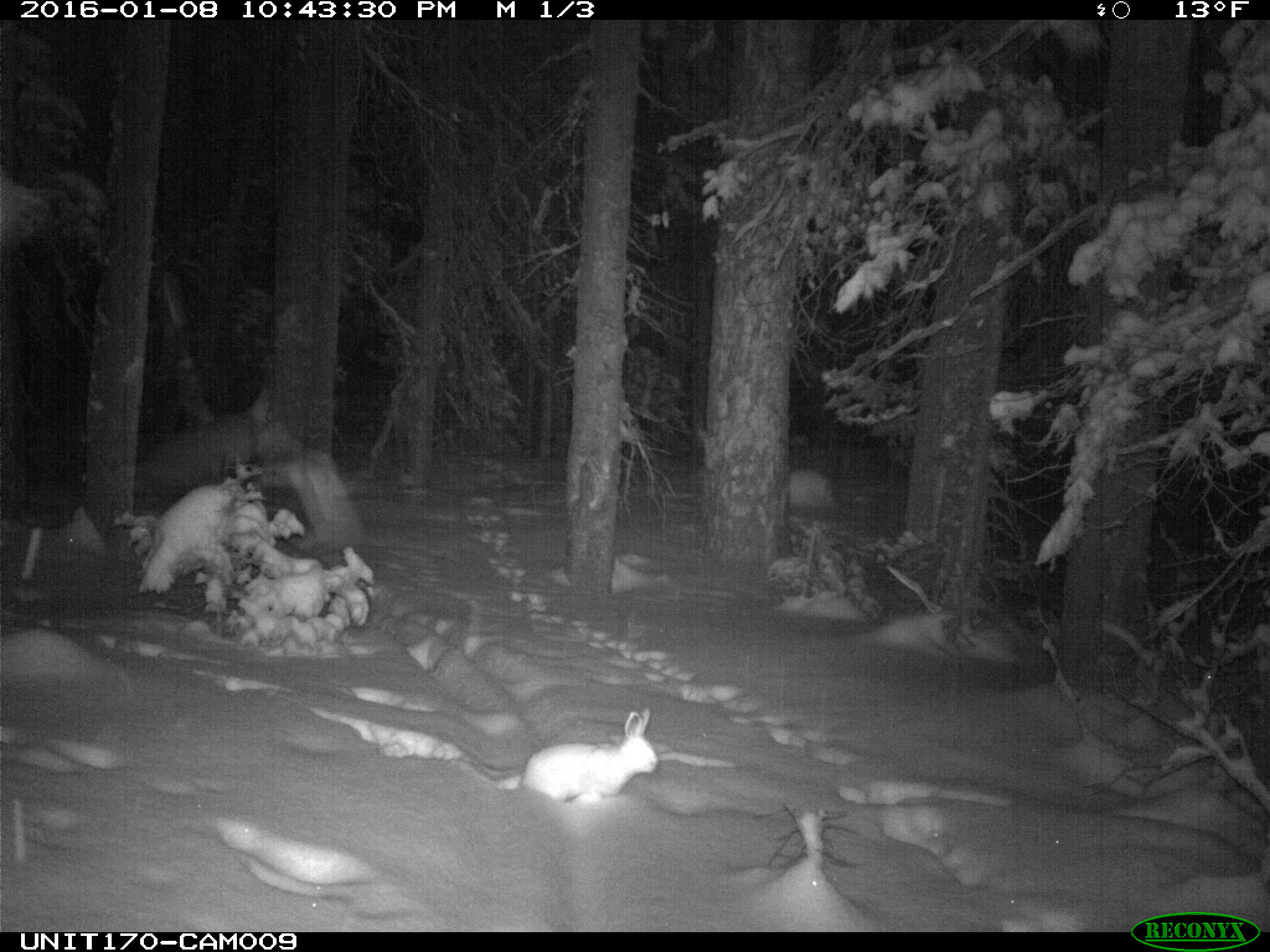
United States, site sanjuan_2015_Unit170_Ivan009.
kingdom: Animalia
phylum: Chordata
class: Mammalia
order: Lagomorpha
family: Leporidae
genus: Lepus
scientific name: Lepus americanus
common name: snowshoe hare